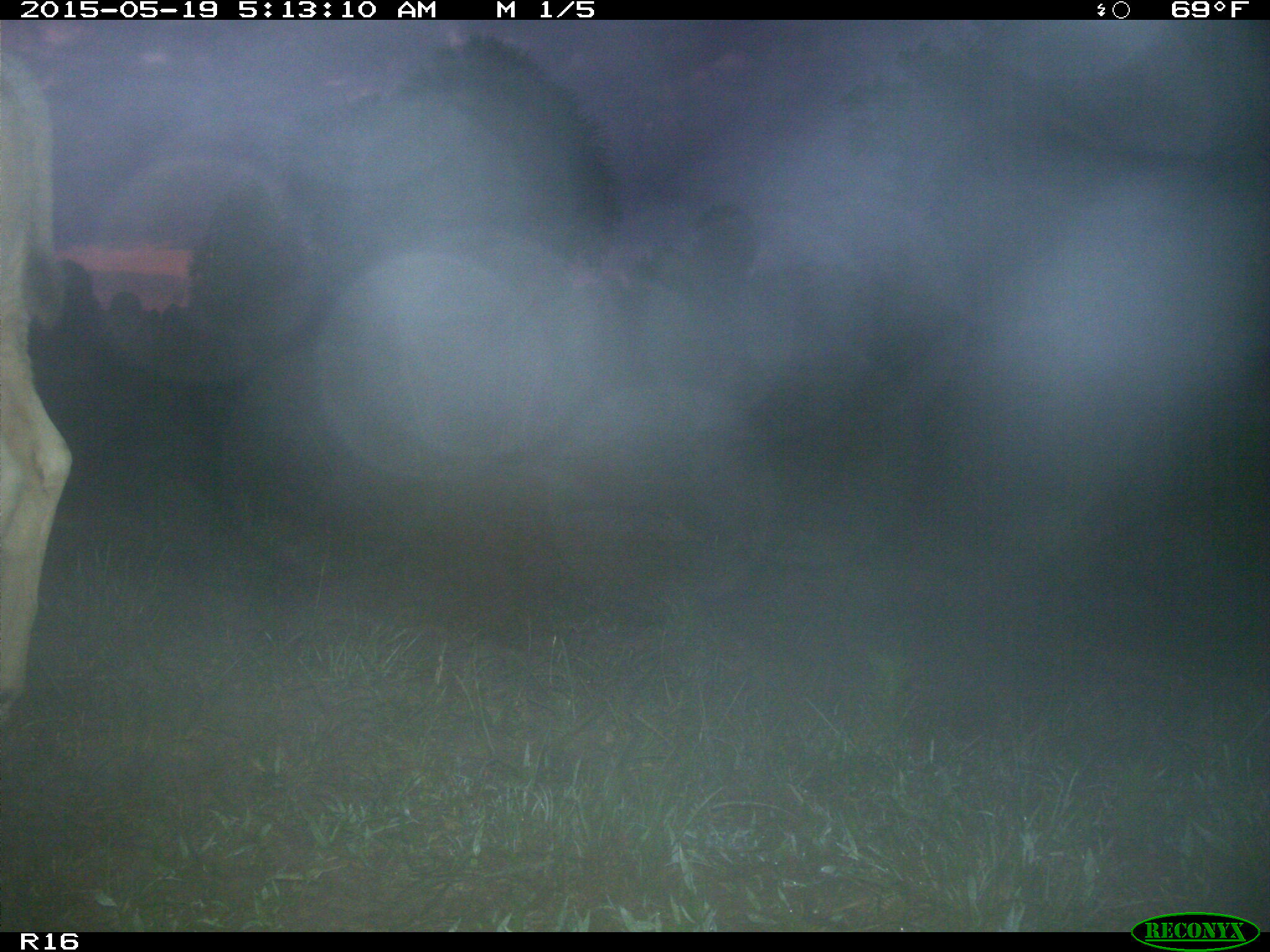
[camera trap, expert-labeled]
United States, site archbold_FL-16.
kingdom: Animalia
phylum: Chordata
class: Mammalia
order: Artiodactyla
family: Bovidae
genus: Bos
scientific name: Bos taurus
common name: domestic cow